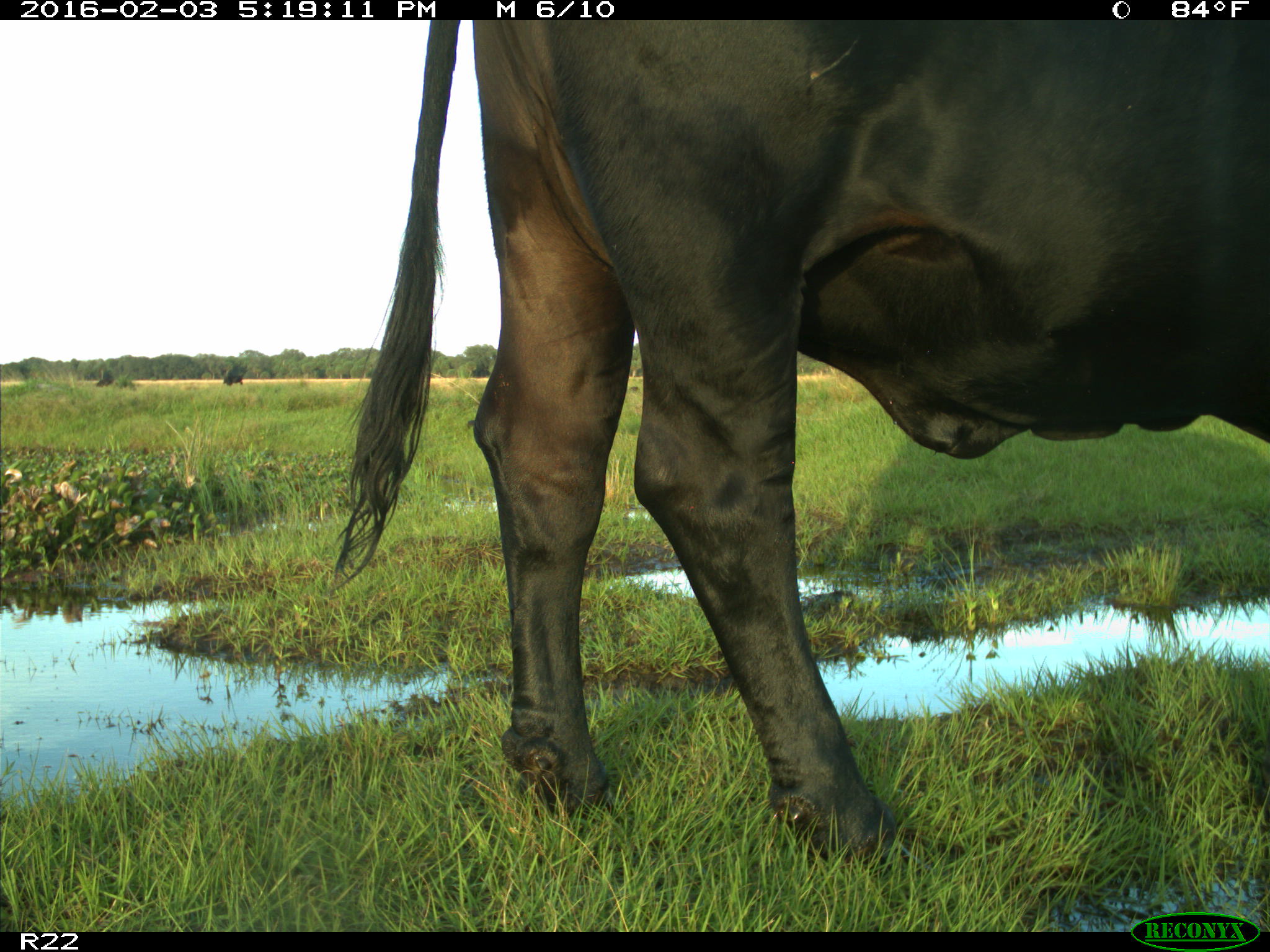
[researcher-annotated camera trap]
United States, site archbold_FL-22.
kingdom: Animalia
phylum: Chordata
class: Mammalia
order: Artiodactyla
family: Bovidae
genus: Bos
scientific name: Bos taurus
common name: domestic cow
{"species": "Bos taurus (domestic cow)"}